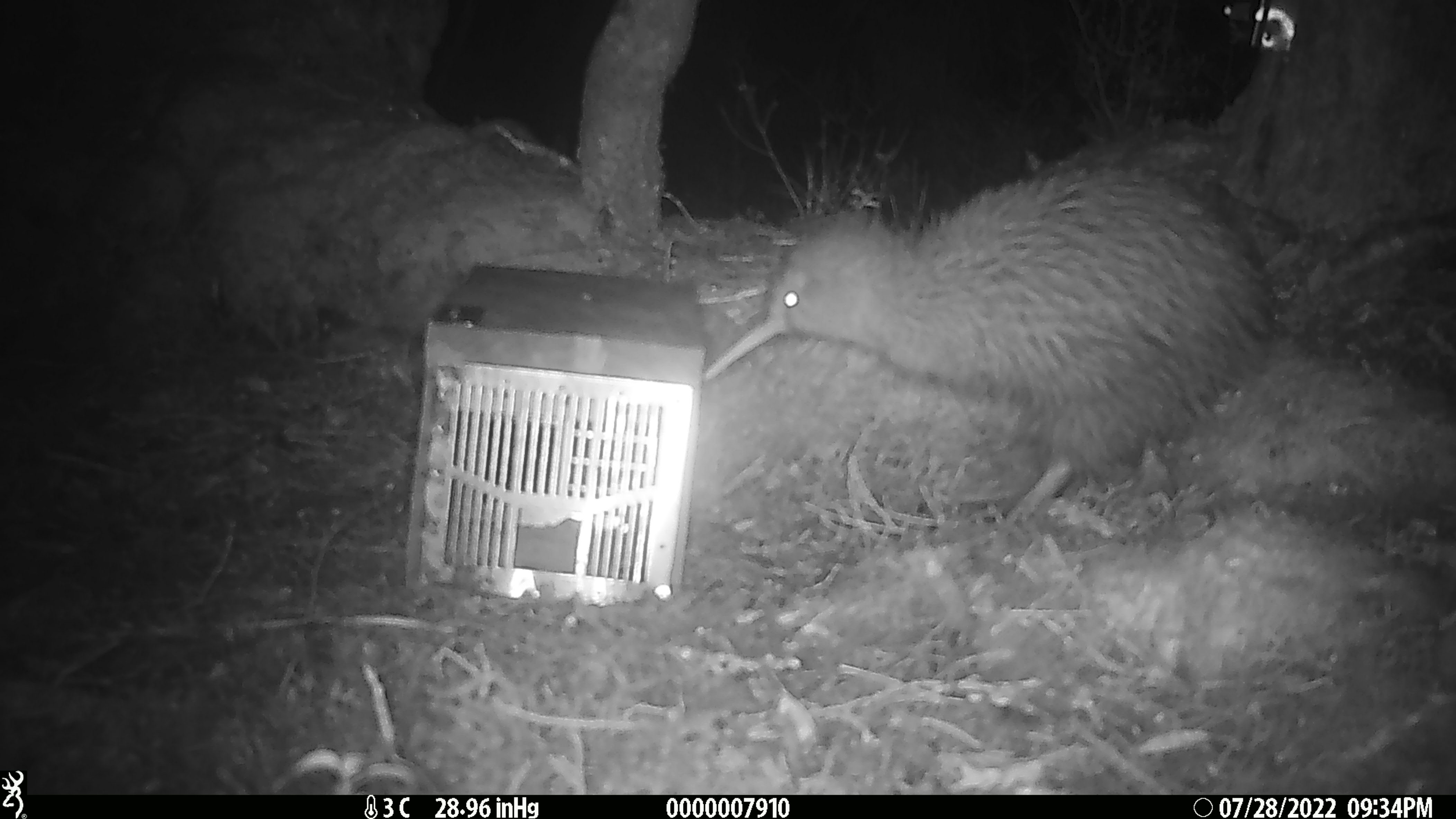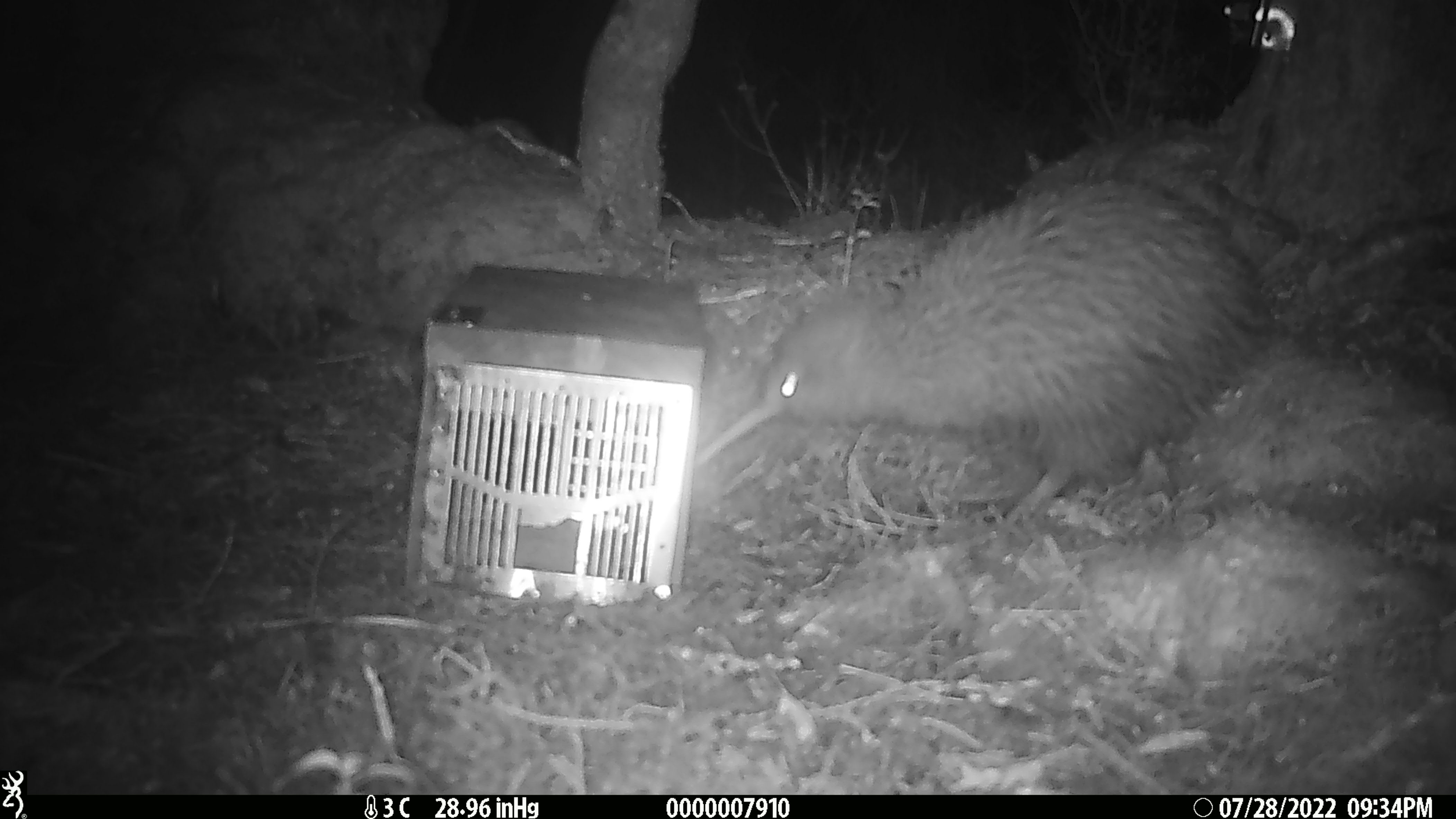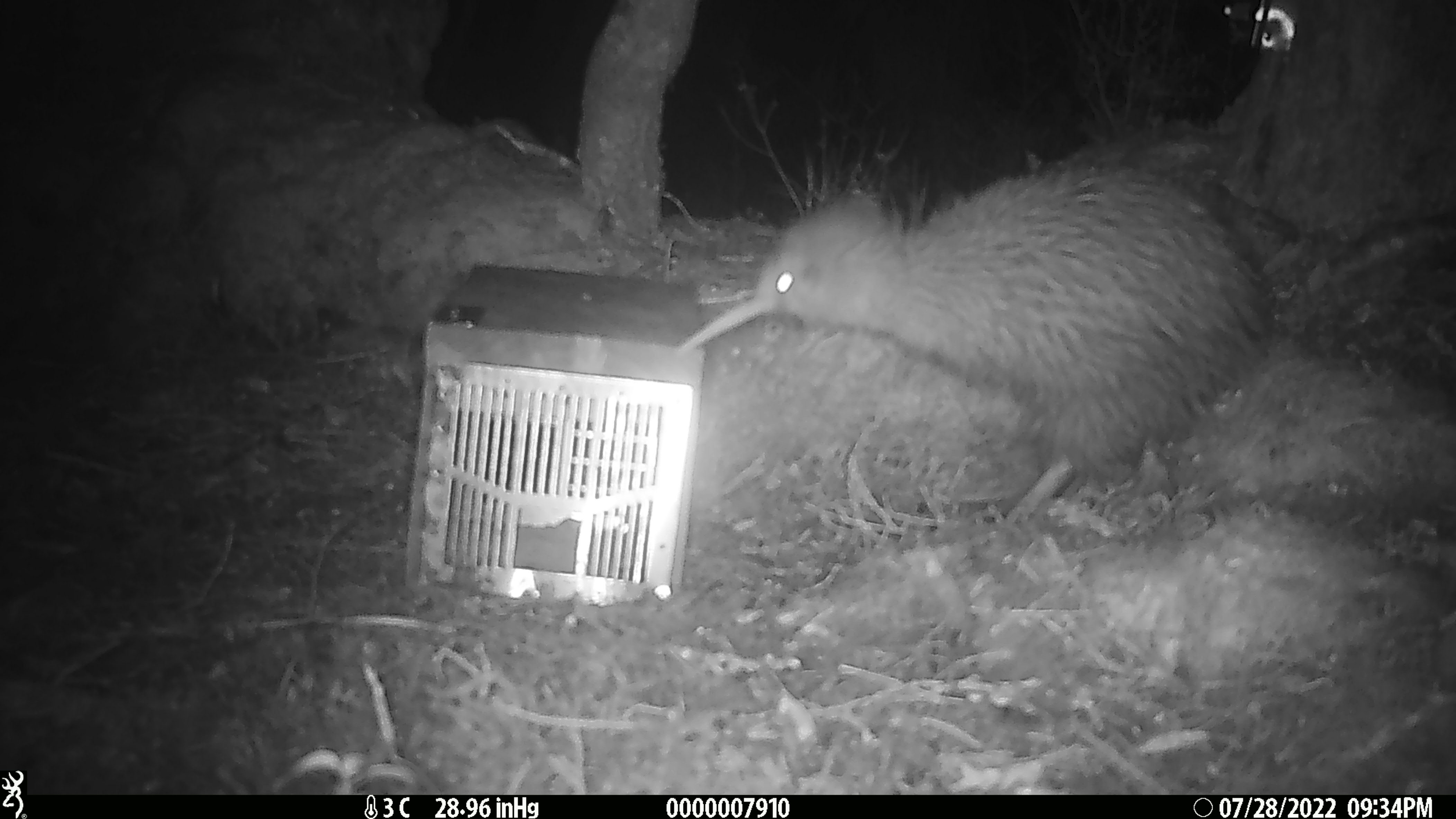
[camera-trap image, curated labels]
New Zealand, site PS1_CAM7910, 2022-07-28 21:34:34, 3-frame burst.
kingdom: Animalia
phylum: Chordata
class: Aves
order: Apterygiformes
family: Apterygidae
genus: Apteryx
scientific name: Apteryx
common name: kiwi